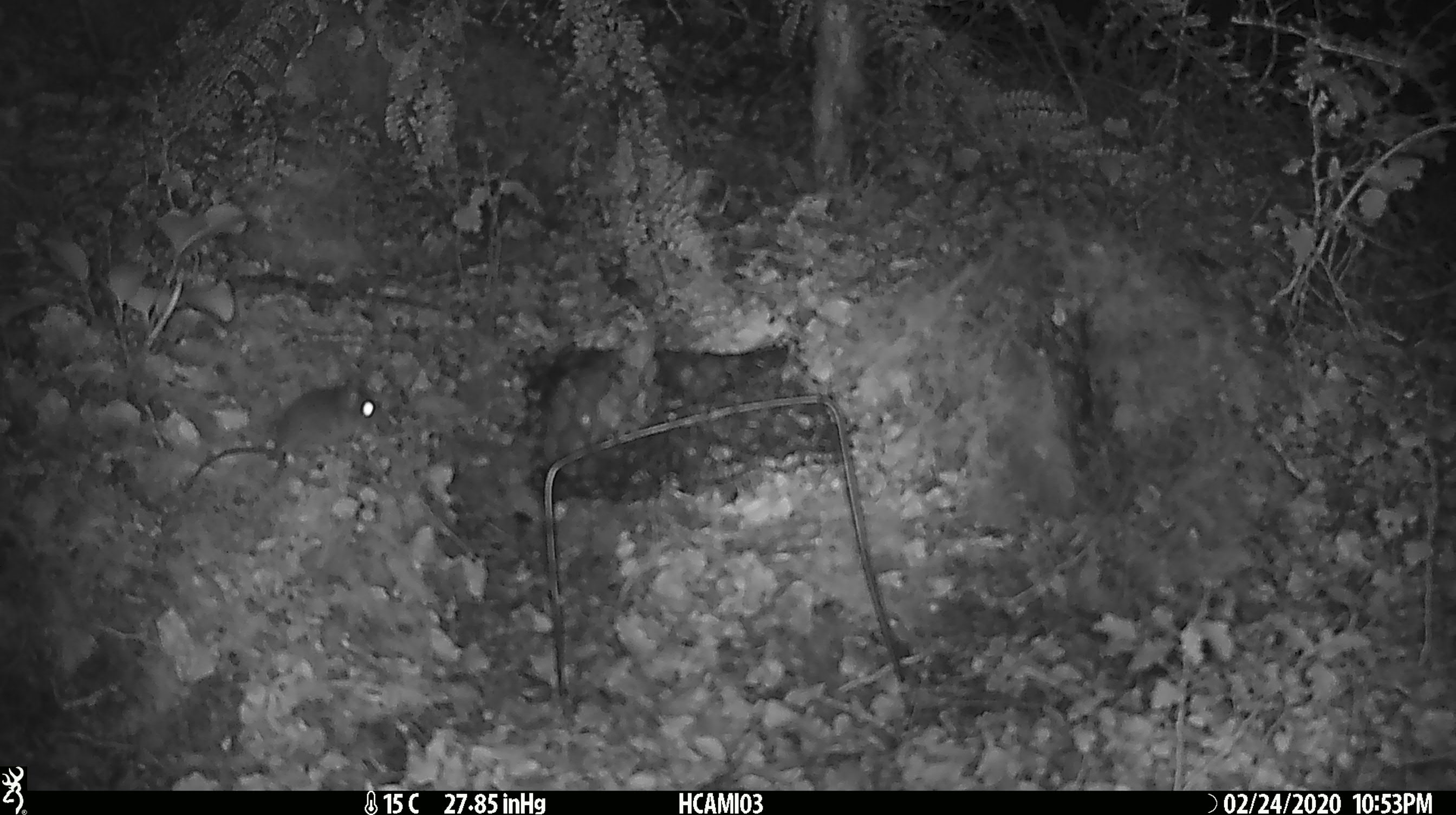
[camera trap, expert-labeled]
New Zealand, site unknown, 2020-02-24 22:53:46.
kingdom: Animalia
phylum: Chordata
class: Mammalia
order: Rodentia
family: Muridae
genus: Mus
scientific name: Mus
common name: mouse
Mouse (Mus).